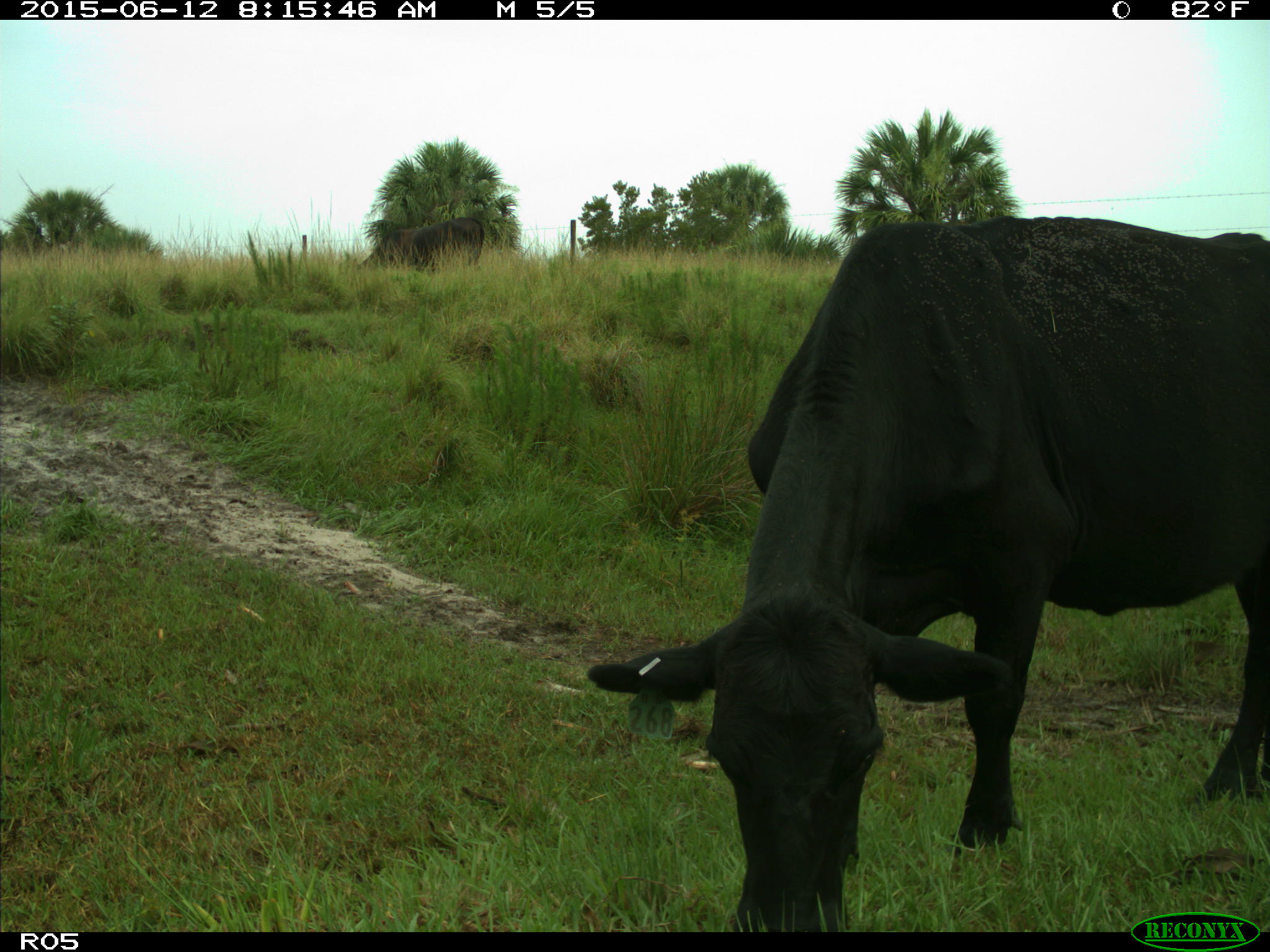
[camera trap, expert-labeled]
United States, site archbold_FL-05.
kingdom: Animalia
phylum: Chordata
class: Mammalia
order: Artiodactyla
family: Bovidae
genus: Bos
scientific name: Bos taurus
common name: domestic cow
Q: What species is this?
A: Bos taurus (domestic cow).